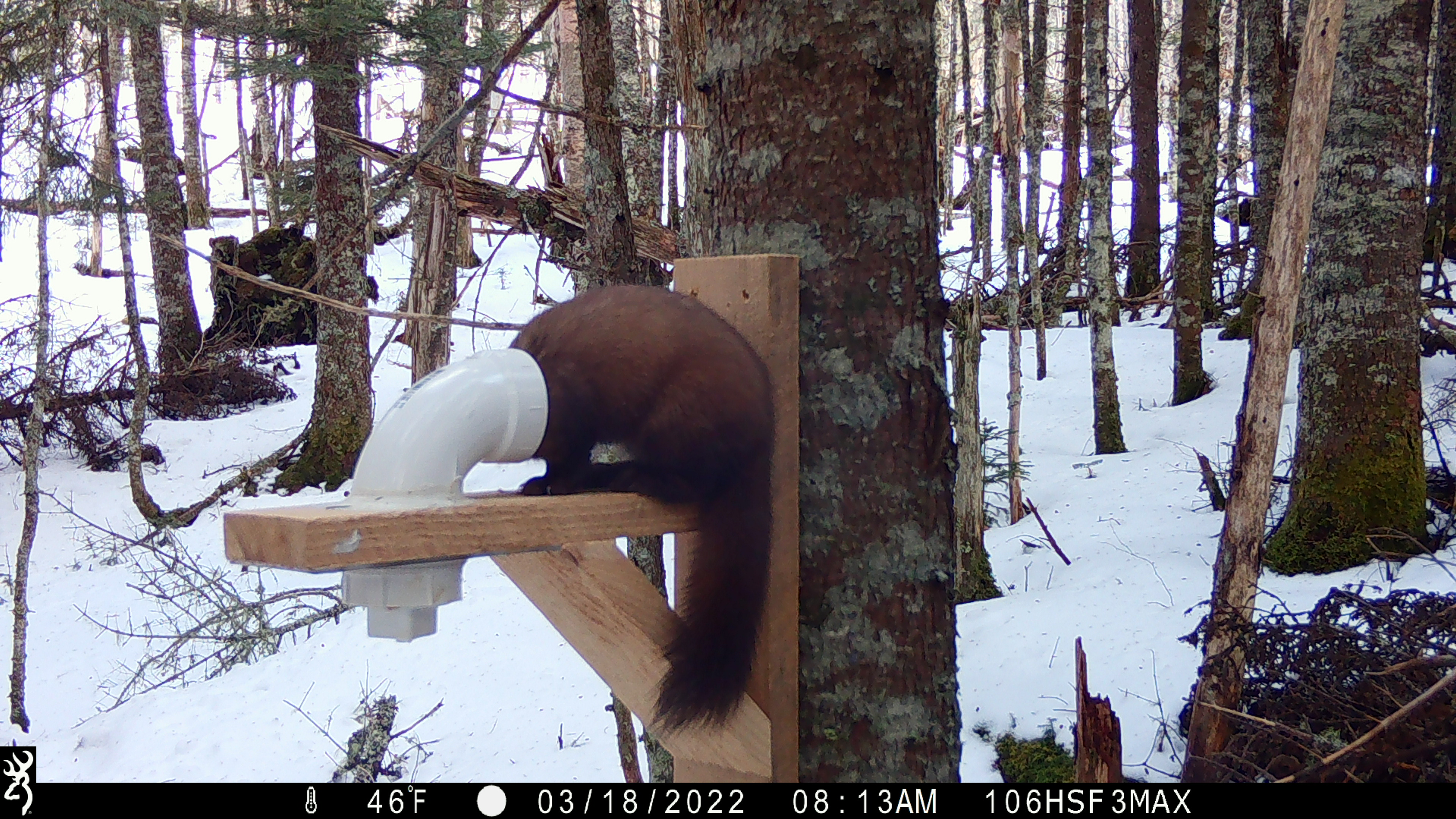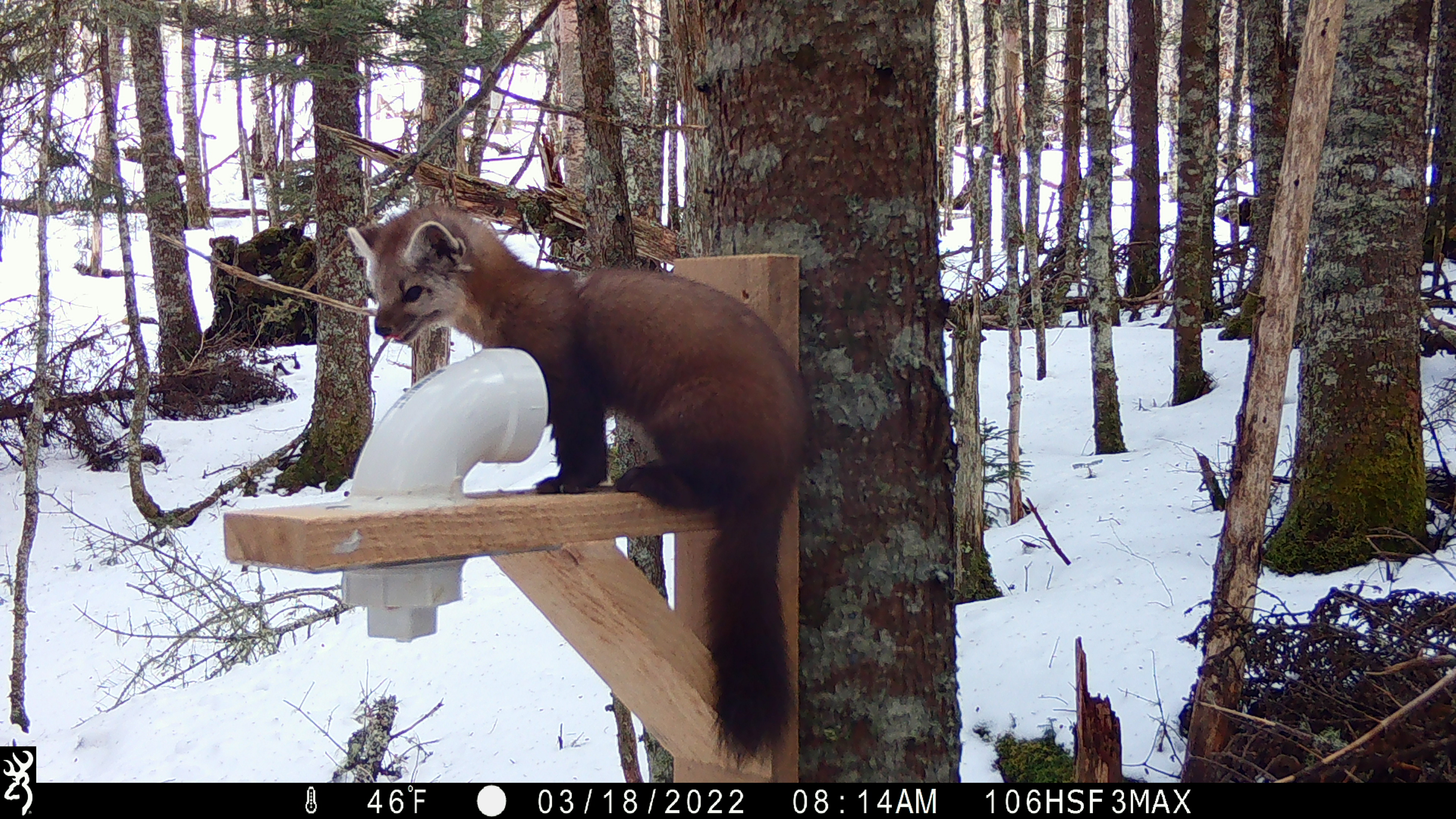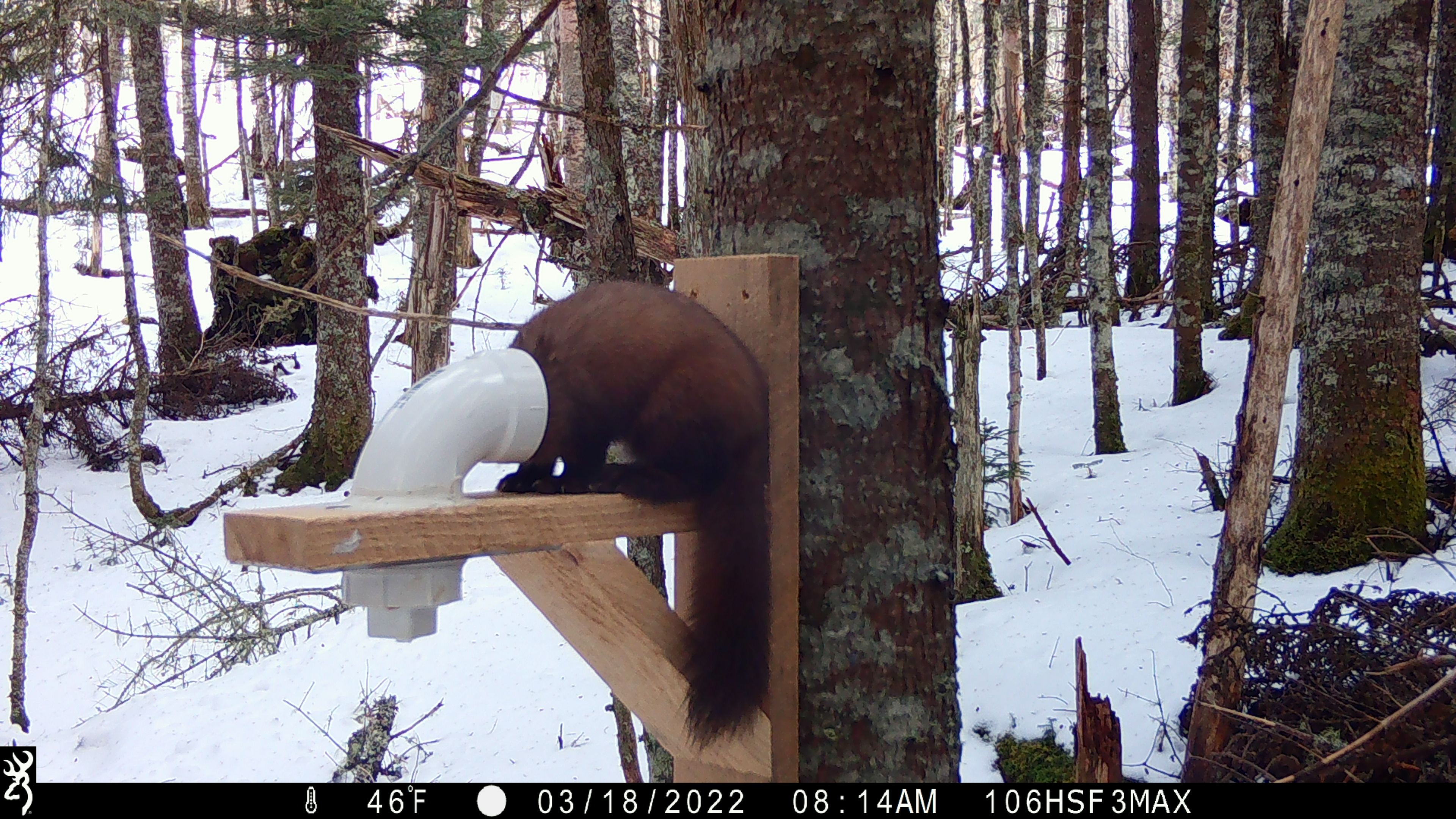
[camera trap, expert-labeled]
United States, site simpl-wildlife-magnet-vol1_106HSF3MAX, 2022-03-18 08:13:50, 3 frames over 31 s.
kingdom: Animalia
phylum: Chordata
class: Mammalia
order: Carnivora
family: Mustelidae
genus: Martes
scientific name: Martes americana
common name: american marten